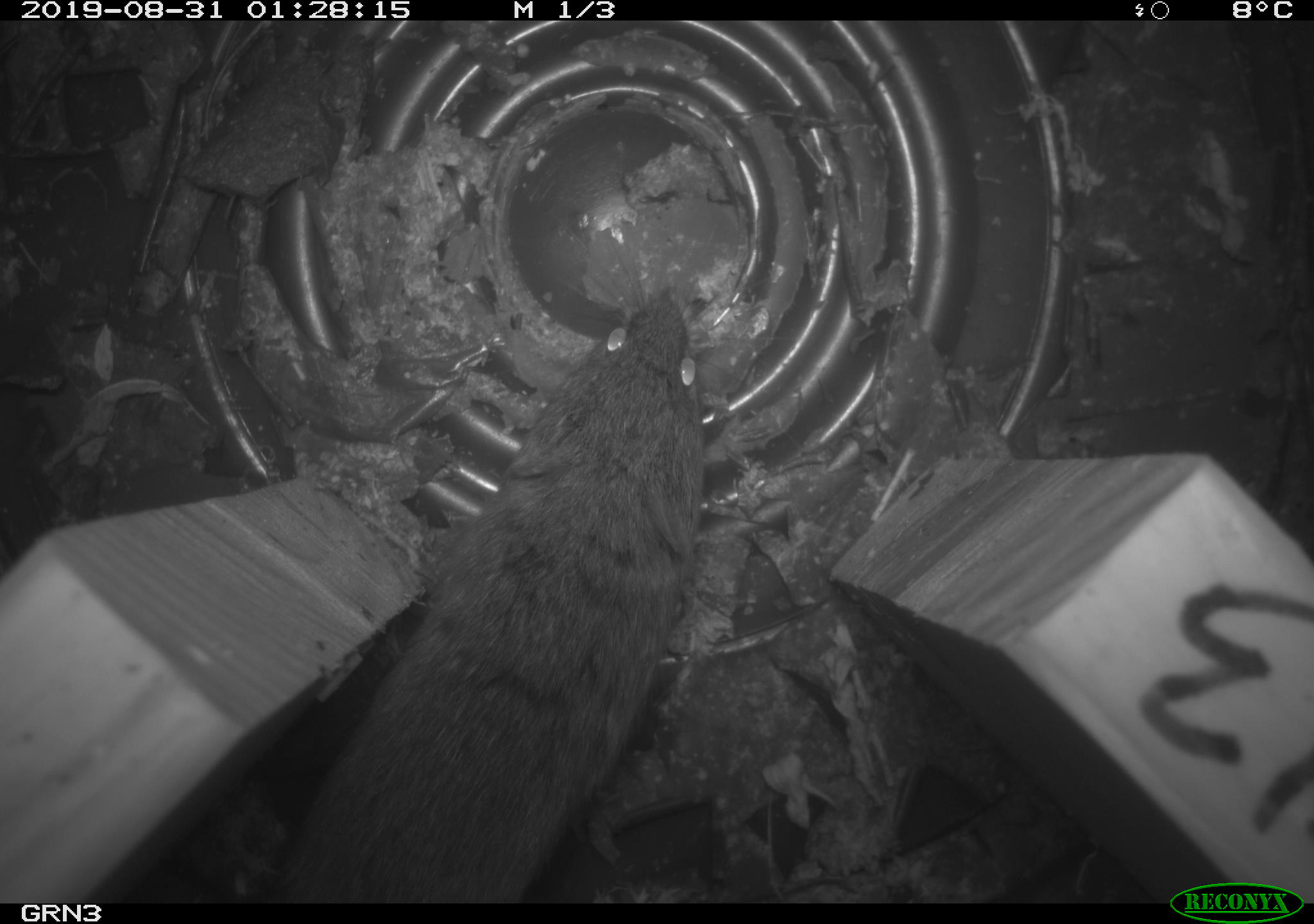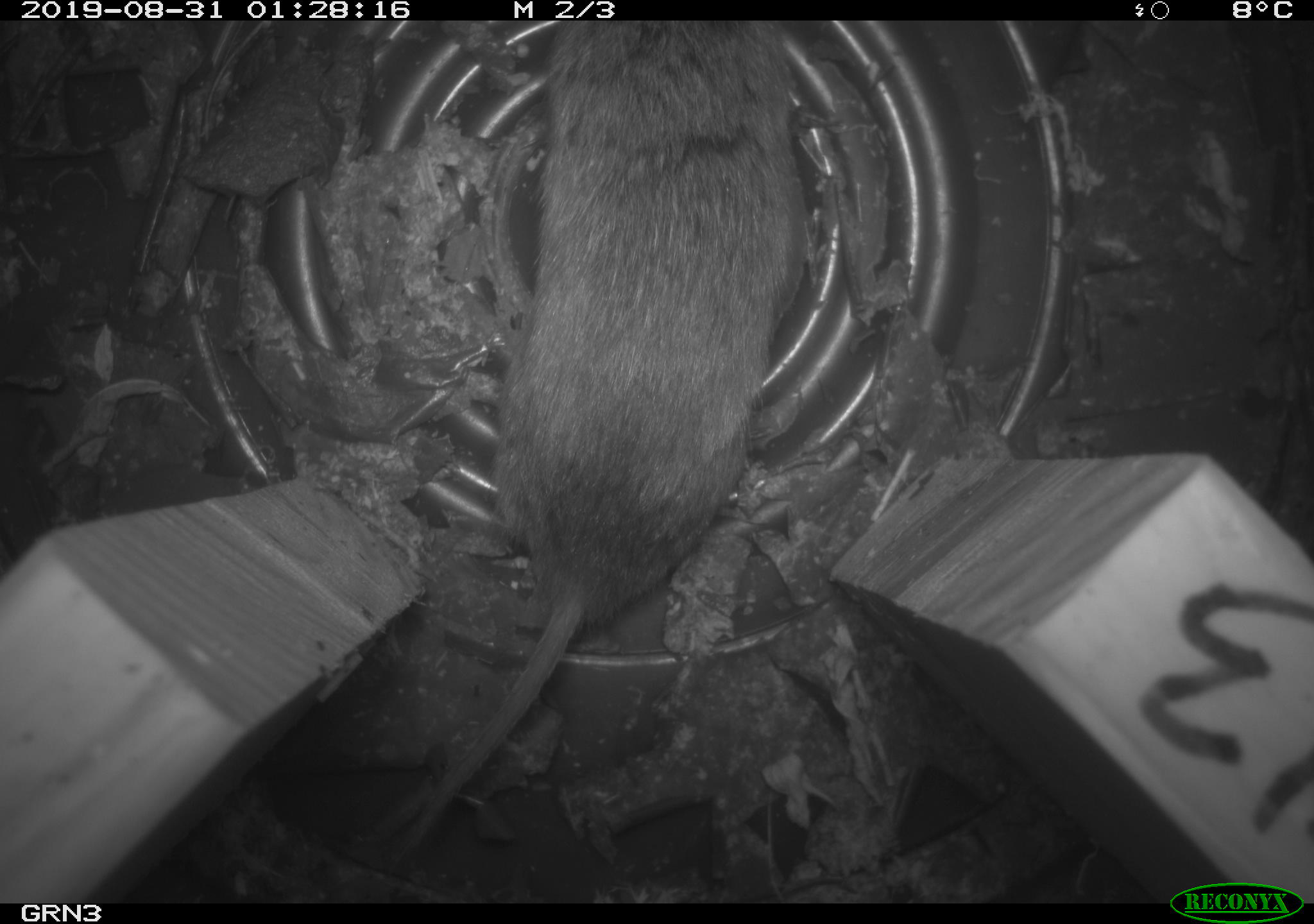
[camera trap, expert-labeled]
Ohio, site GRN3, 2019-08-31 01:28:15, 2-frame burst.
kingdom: Animalia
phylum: Chordata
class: Mammalia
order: Rodentia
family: Cricetidae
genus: Microtus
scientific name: Microtus pennsylvanicus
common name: meadow vole